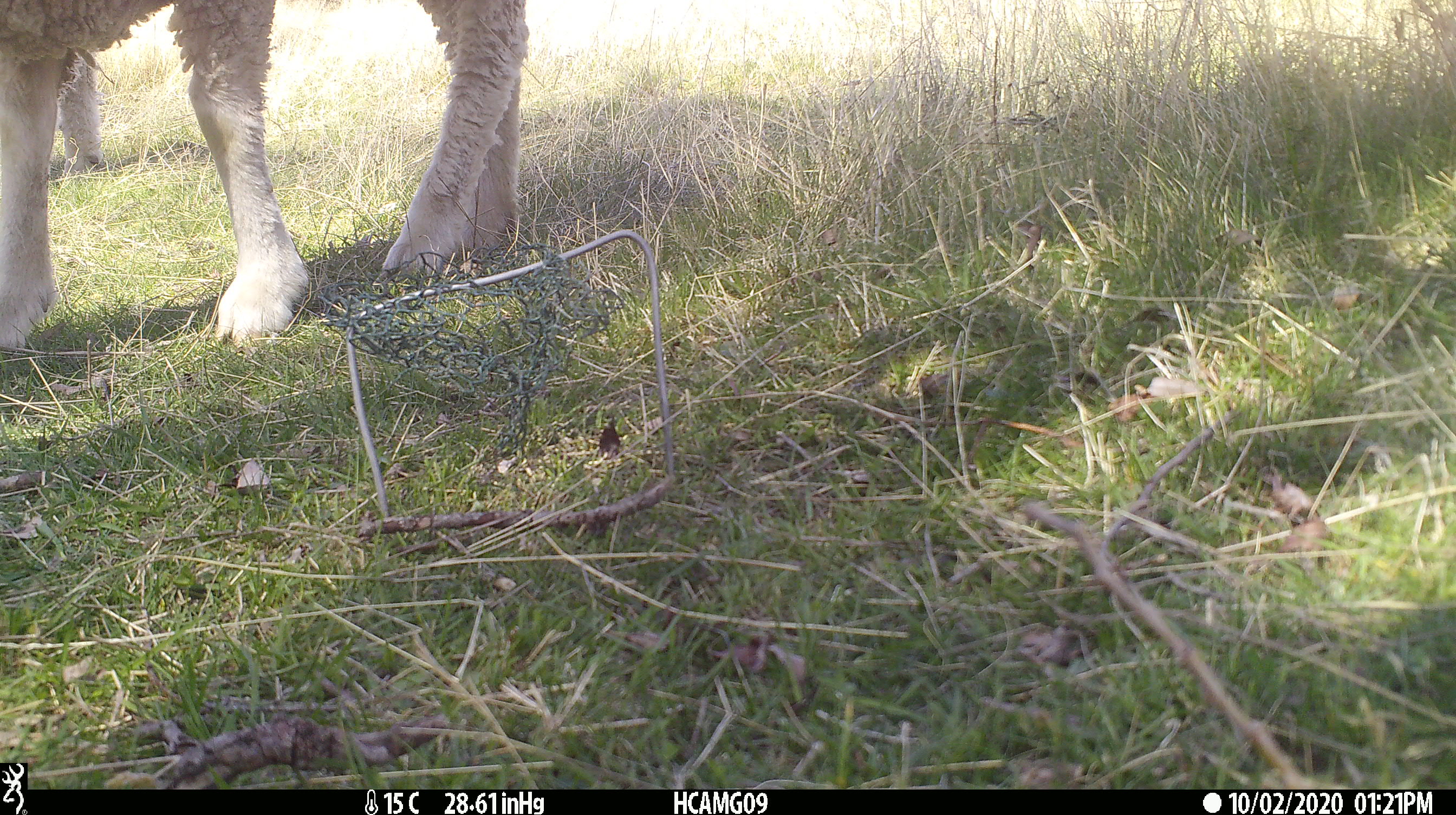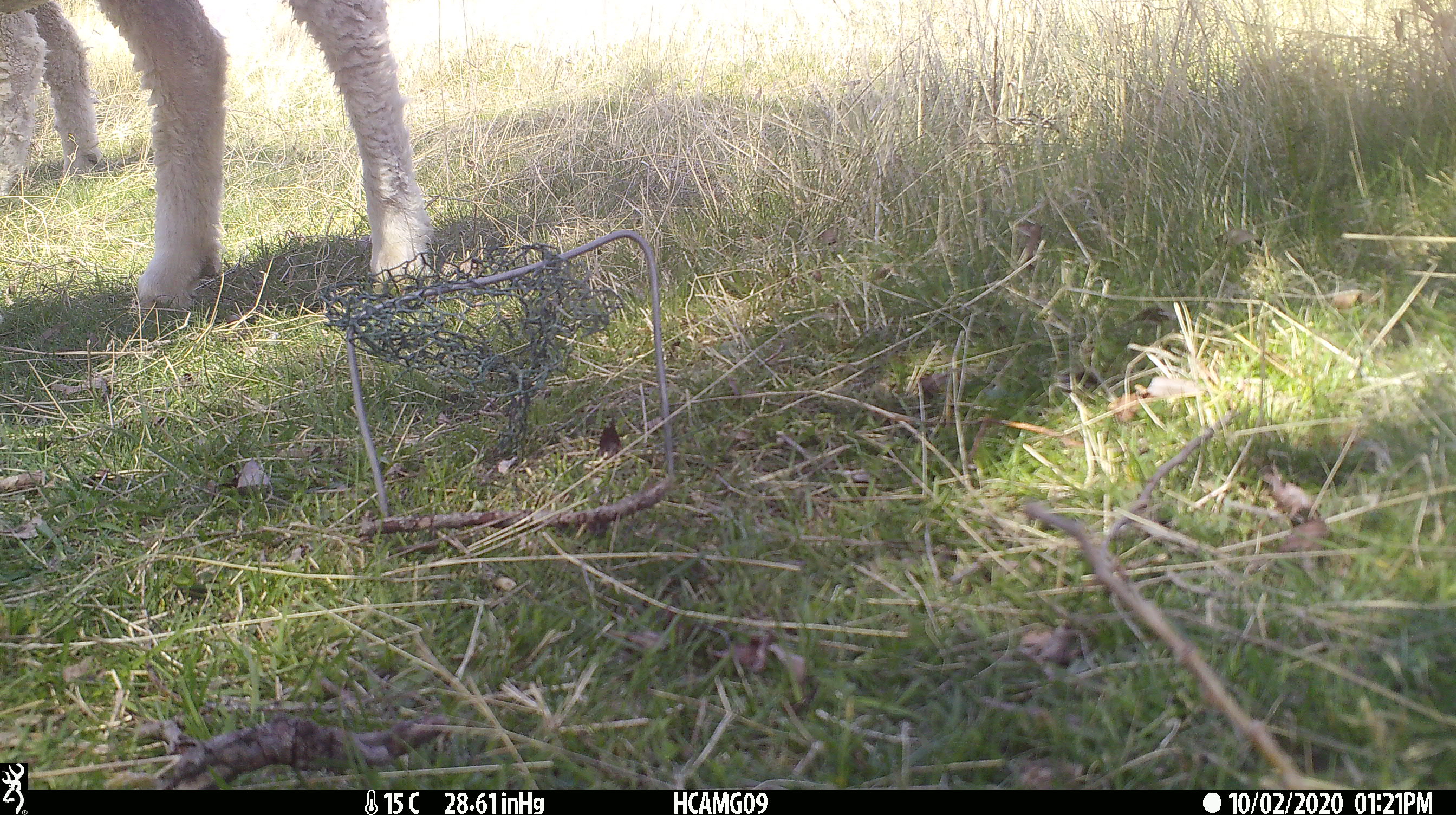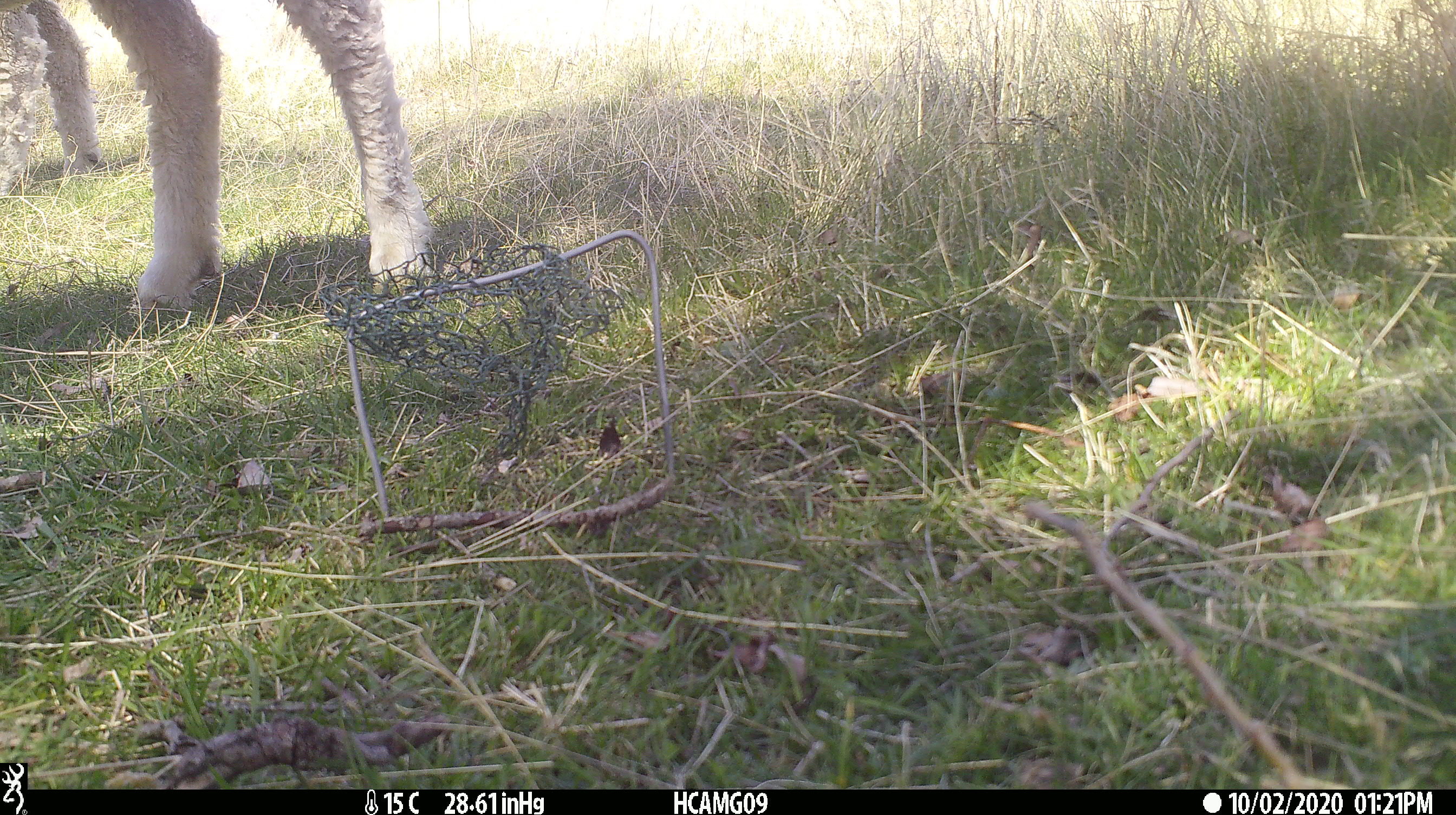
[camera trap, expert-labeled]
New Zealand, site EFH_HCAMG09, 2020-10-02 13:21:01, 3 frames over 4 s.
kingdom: Animalia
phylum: Chordata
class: Mammalia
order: Artiodactyla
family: Bovidae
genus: Ovis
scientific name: Ovis aries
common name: domestic sheep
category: sheep